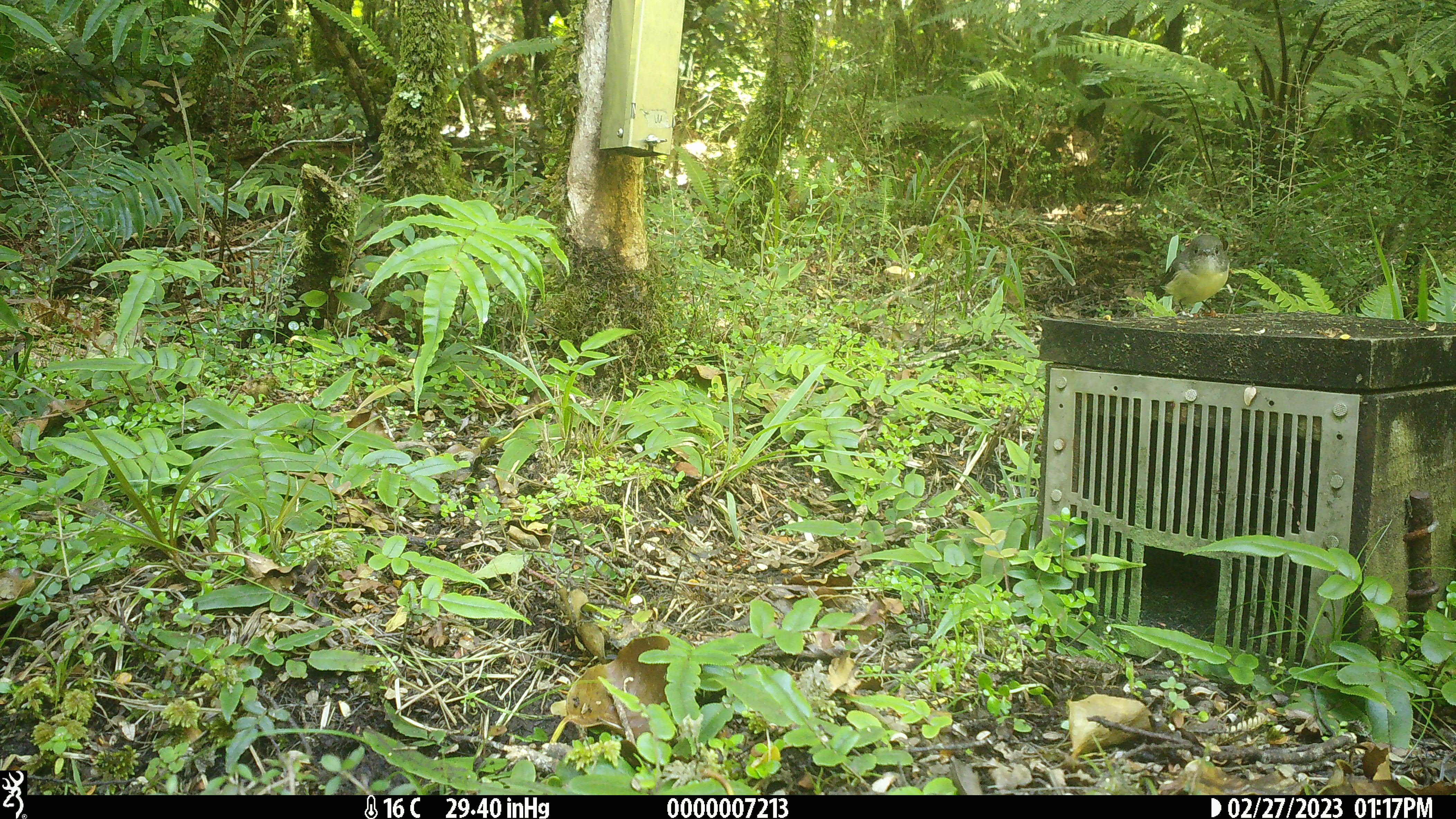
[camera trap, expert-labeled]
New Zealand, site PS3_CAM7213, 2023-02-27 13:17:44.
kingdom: Animalia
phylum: Chordata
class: Aves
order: Passeriformes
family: Petroicidae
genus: Petroica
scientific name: Petroica macrocephala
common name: tomtit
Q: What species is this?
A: Tomtit (Petroica macrocephala).